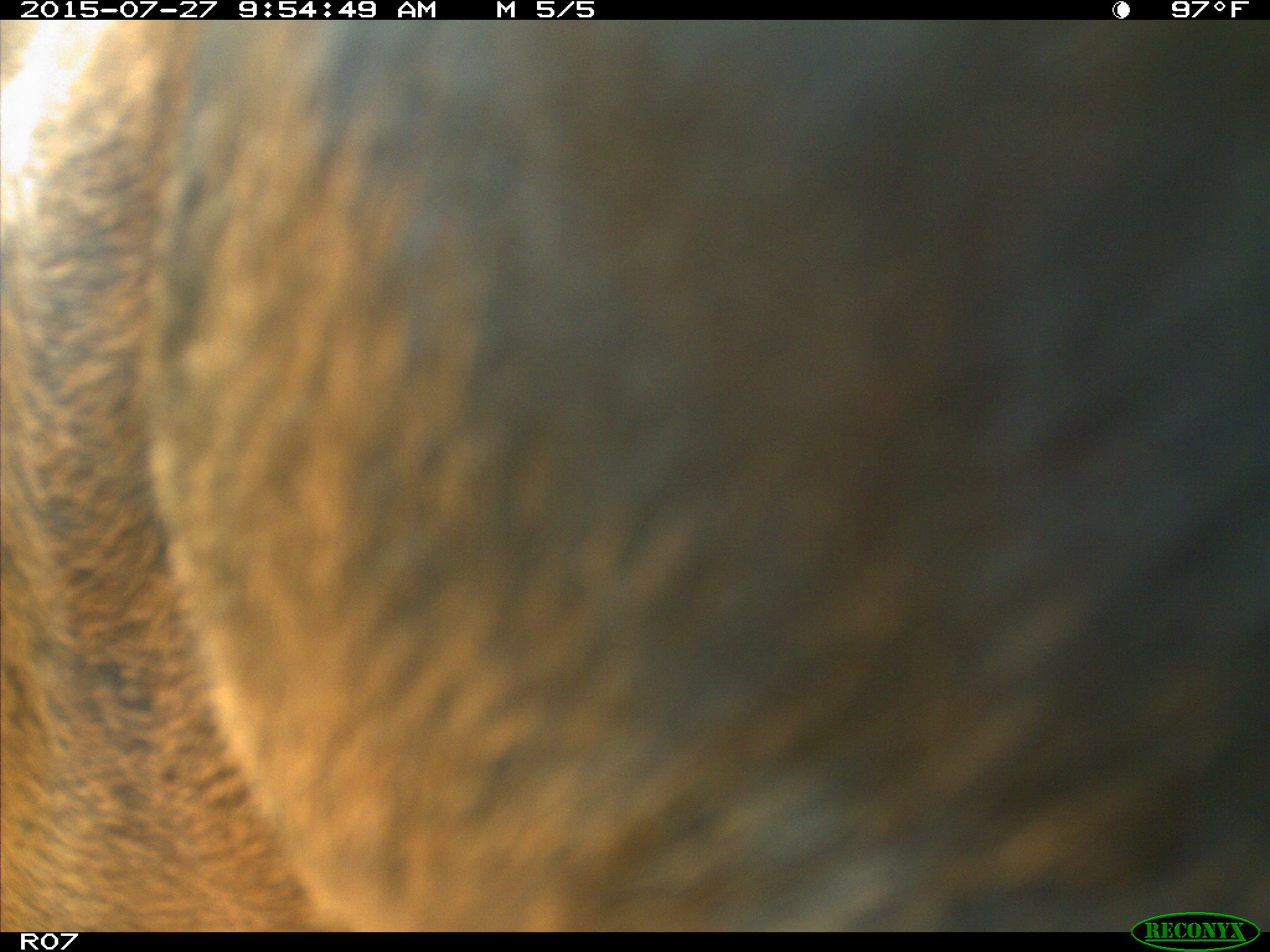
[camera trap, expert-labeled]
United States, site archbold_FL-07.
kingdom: Animalia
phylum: Chordata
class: Mammalia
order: Artiodactyla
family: Bovidae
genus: Bos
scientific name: Bos taurus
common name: domestic cow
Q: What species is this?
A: Bos taurus (domestic cow).